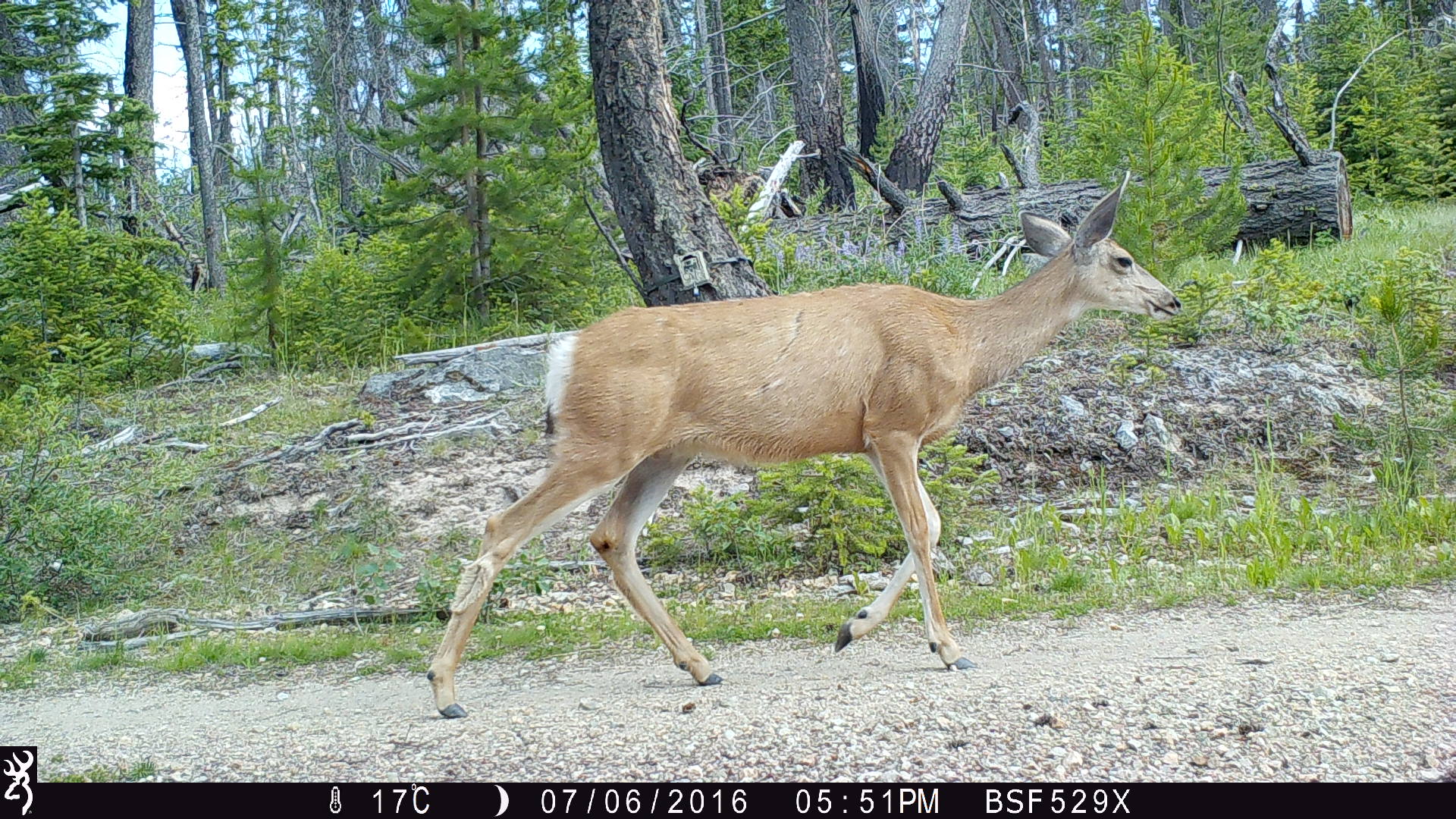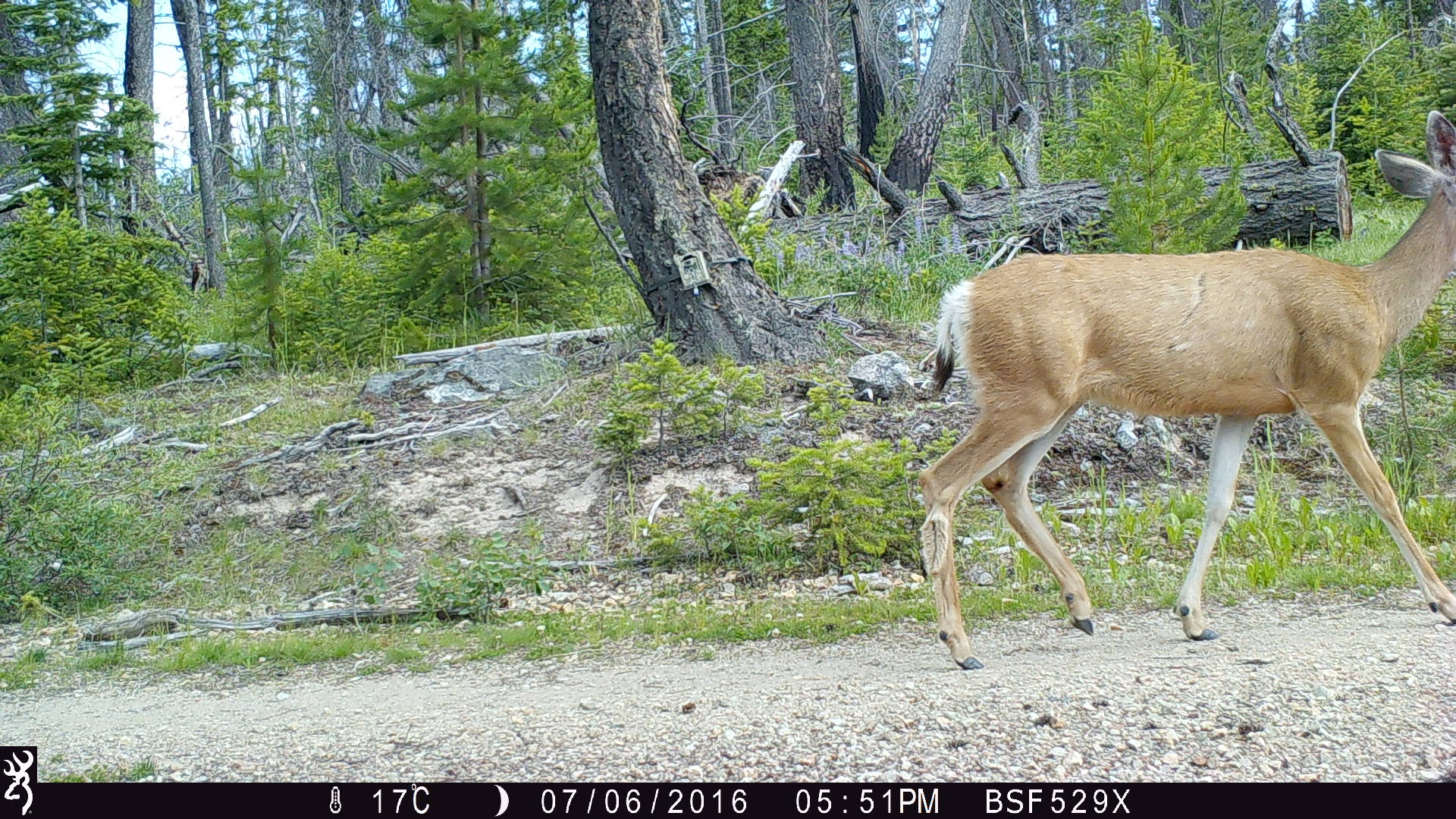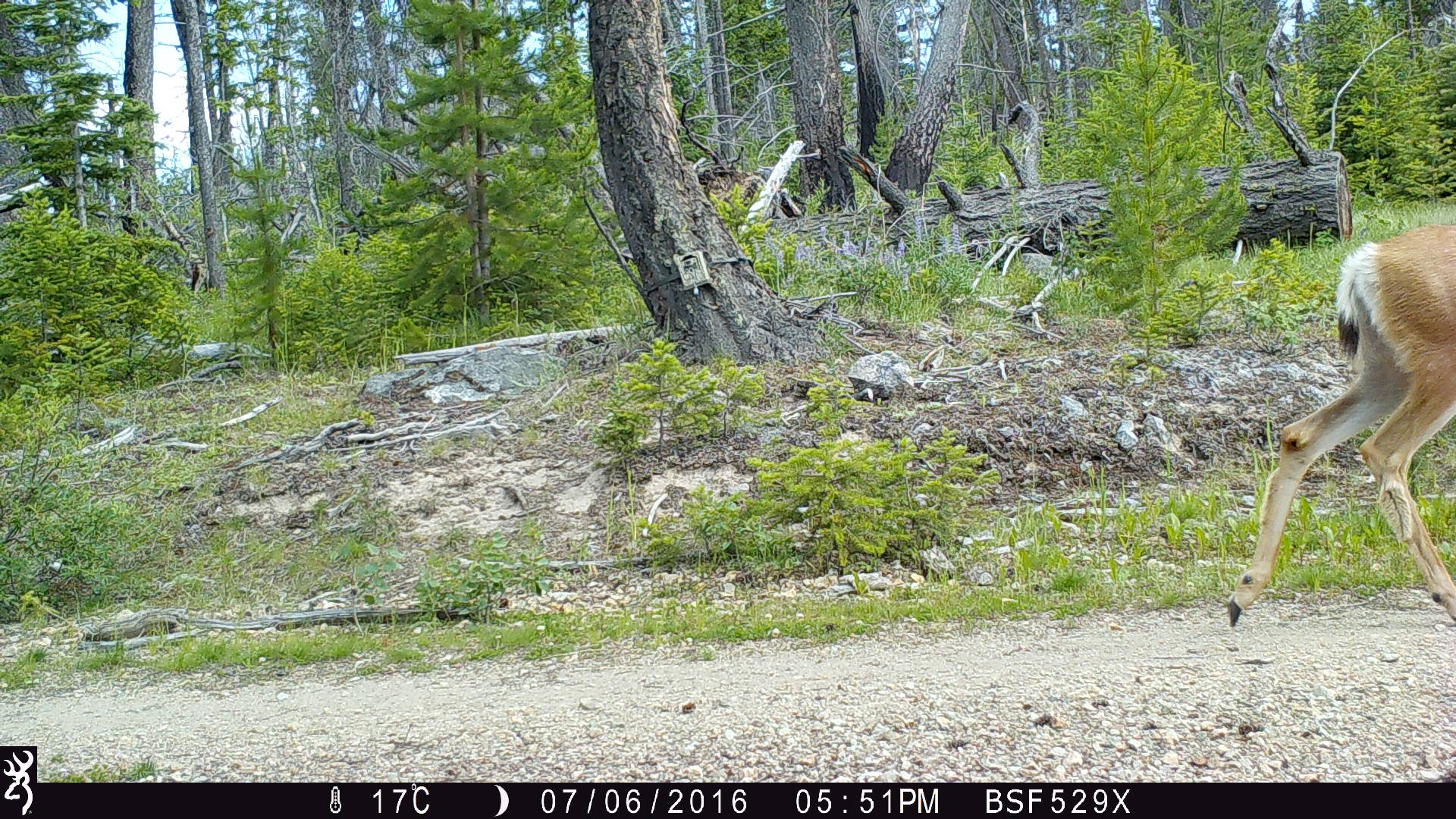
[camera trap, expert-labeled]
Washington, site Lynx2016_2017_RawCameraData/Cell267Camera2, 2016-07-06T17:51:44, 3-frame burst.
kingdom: Animalia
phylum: Chordata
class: Mammalia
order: Artiodactyla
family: Cervidae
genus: Odocoileus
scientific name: Odocoileus hemionus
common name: mule deer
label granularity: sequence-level